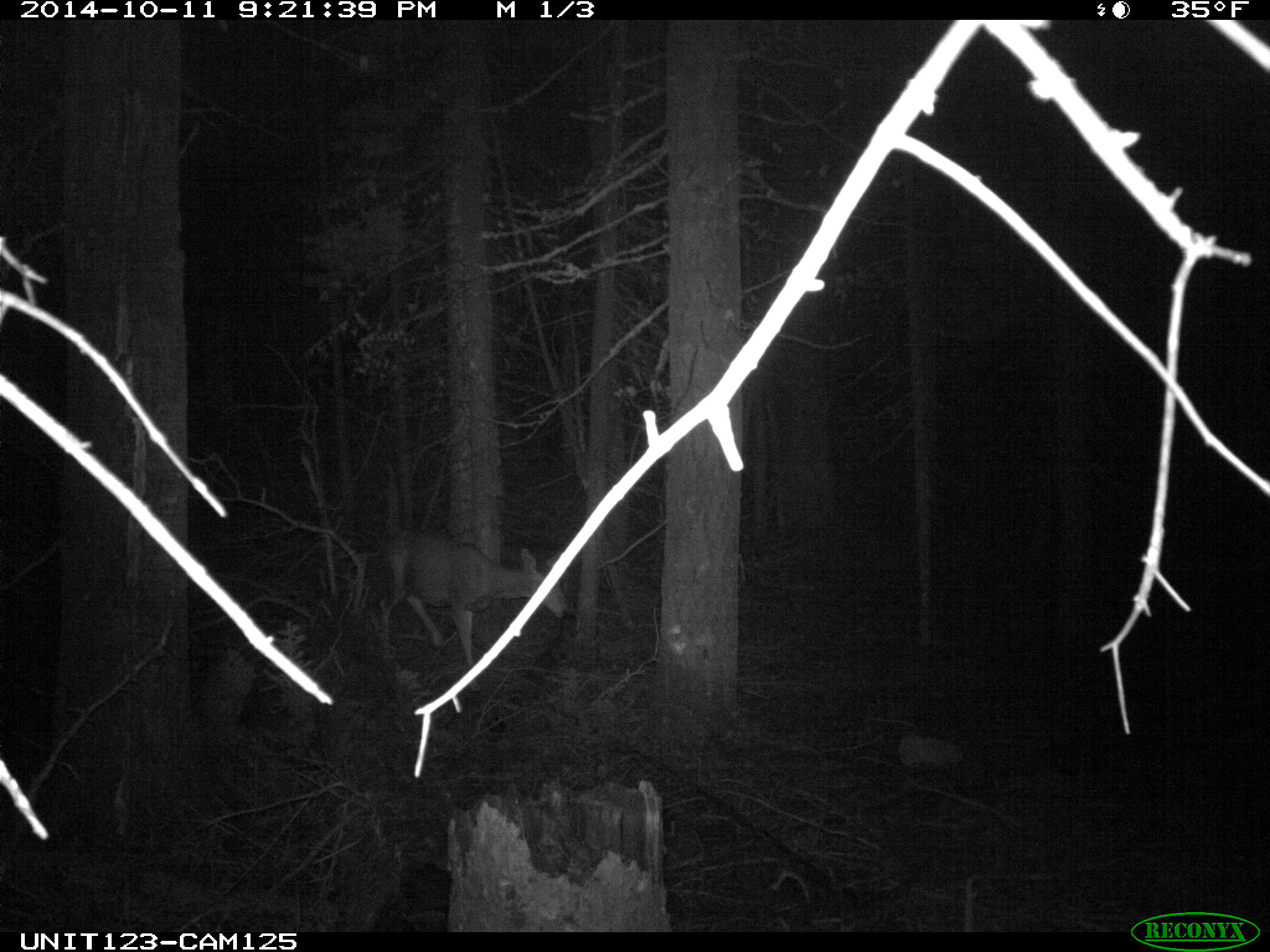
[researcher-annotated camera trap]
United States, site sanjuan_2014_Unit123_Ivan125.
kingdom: Animalia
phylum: Chordata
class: Mammalia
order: Artiodactyla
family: Cervidae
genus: Odocoileus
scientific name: Odocoileus hemionus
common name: mule deer